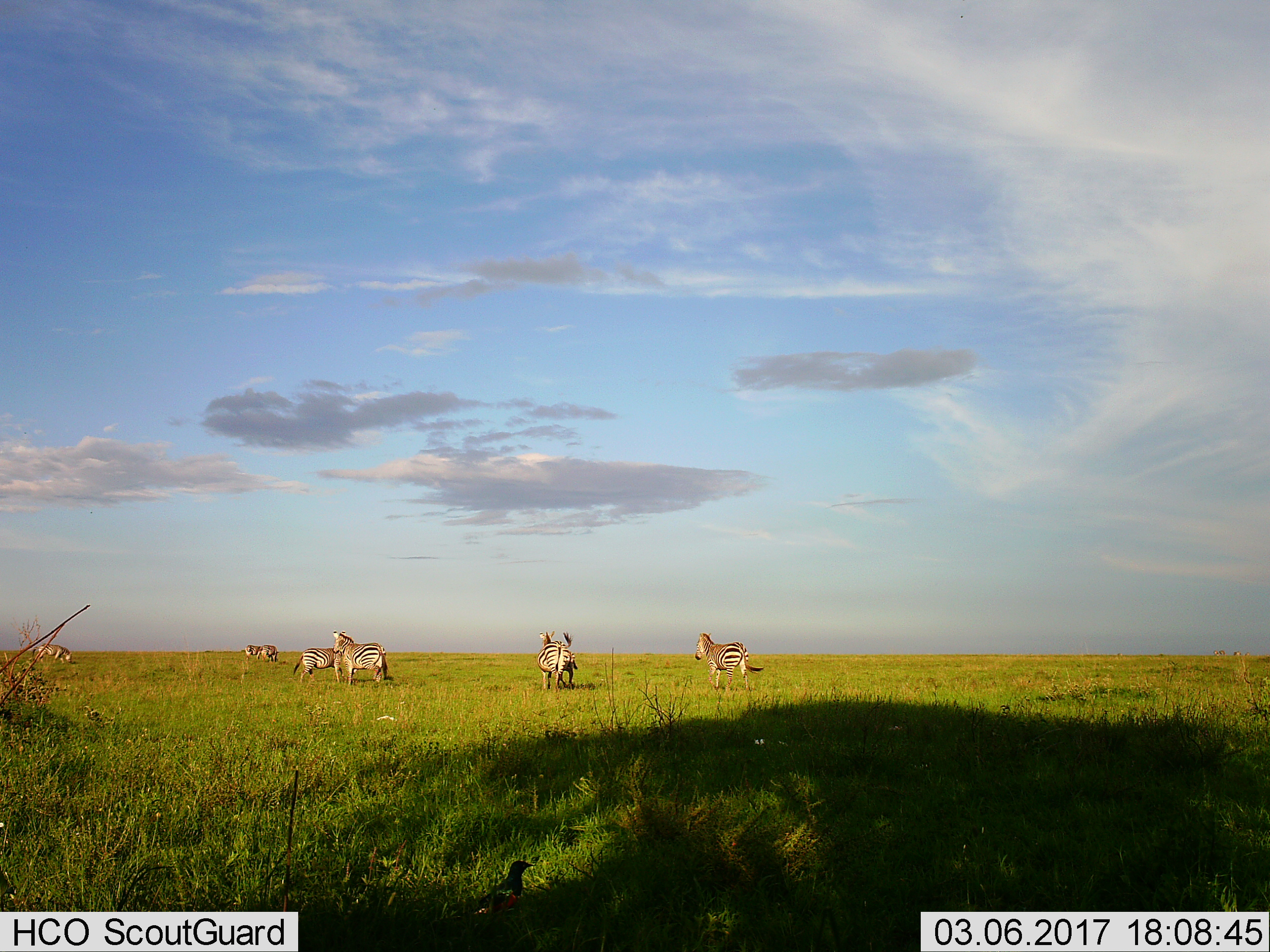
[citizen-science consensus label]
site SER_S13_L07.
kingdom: Animalia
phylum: Chordata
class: Mammalia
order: Perissodactyla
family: Equidae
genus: Equus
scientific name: Equus quagga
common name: plains zebra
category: zebraplains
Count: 7.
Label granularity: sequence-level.